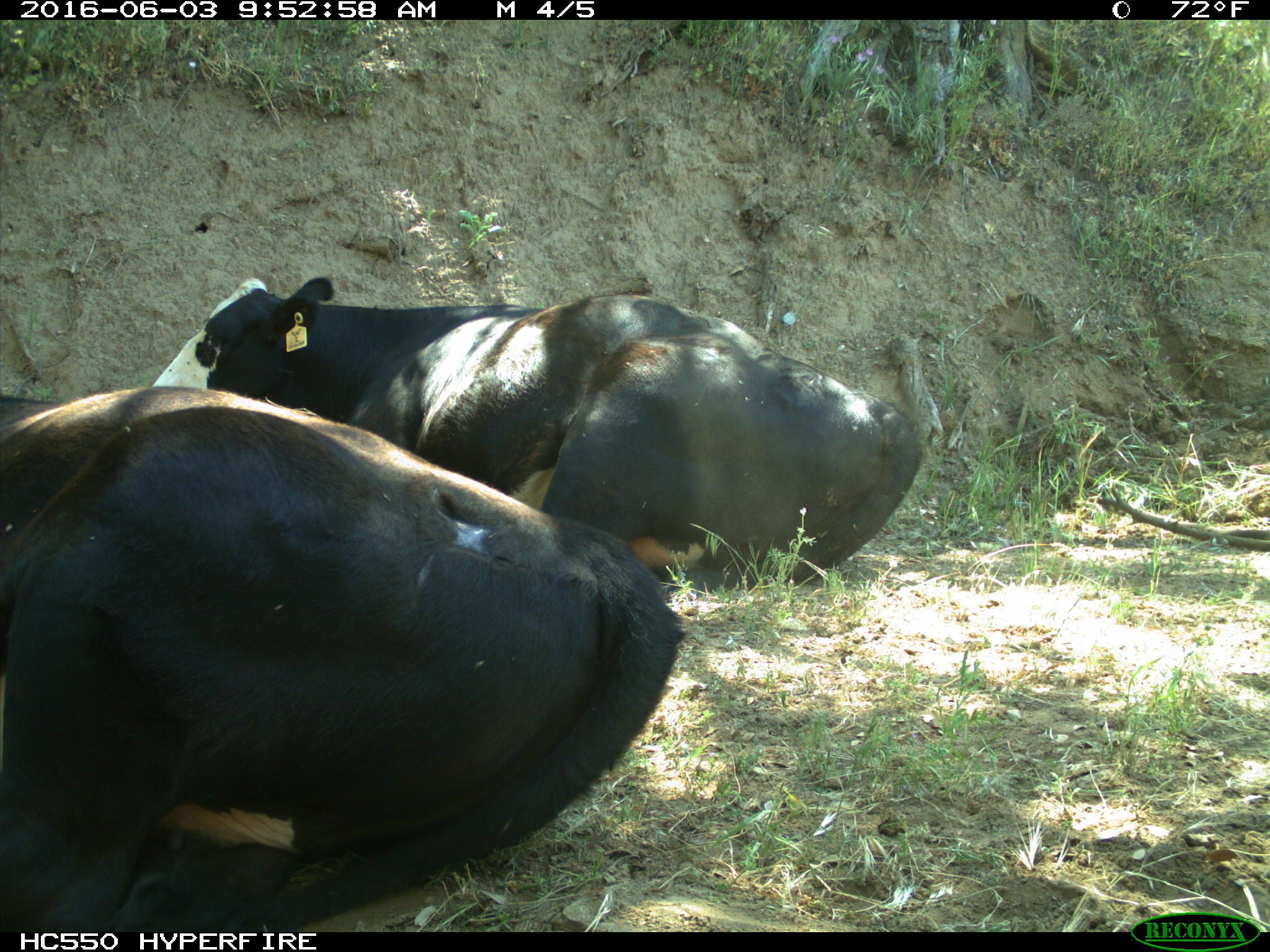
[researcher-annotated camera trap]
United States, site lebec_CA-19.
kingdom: Animalia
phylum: Chordata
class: Mammalia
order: Artiodactyla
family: Bovidae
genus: Bos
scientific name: Bos taurus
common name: domestic cow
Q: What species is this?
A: Bos taurus (domestic cow).